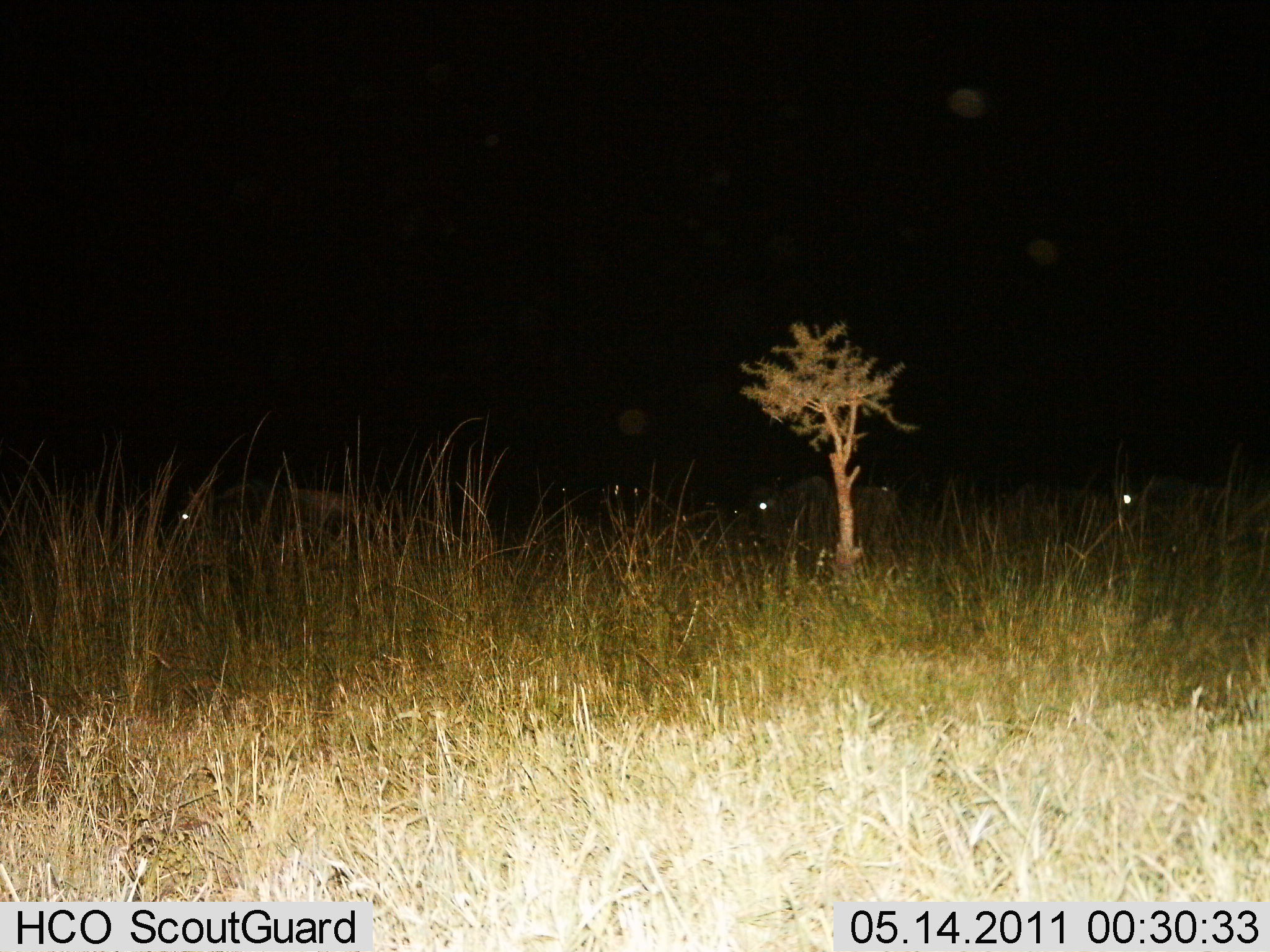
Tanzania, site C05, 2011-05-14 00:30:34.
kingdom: Animalia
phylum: Chordata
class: Mammalia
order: Artiodactyla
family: Bovidae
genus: Connochaetes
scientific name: Connochaetes taurinus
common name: blue wildebeest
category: wildebeest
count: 5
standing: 67%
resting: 33%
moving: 17%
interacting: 0%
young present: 0%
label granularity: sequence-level